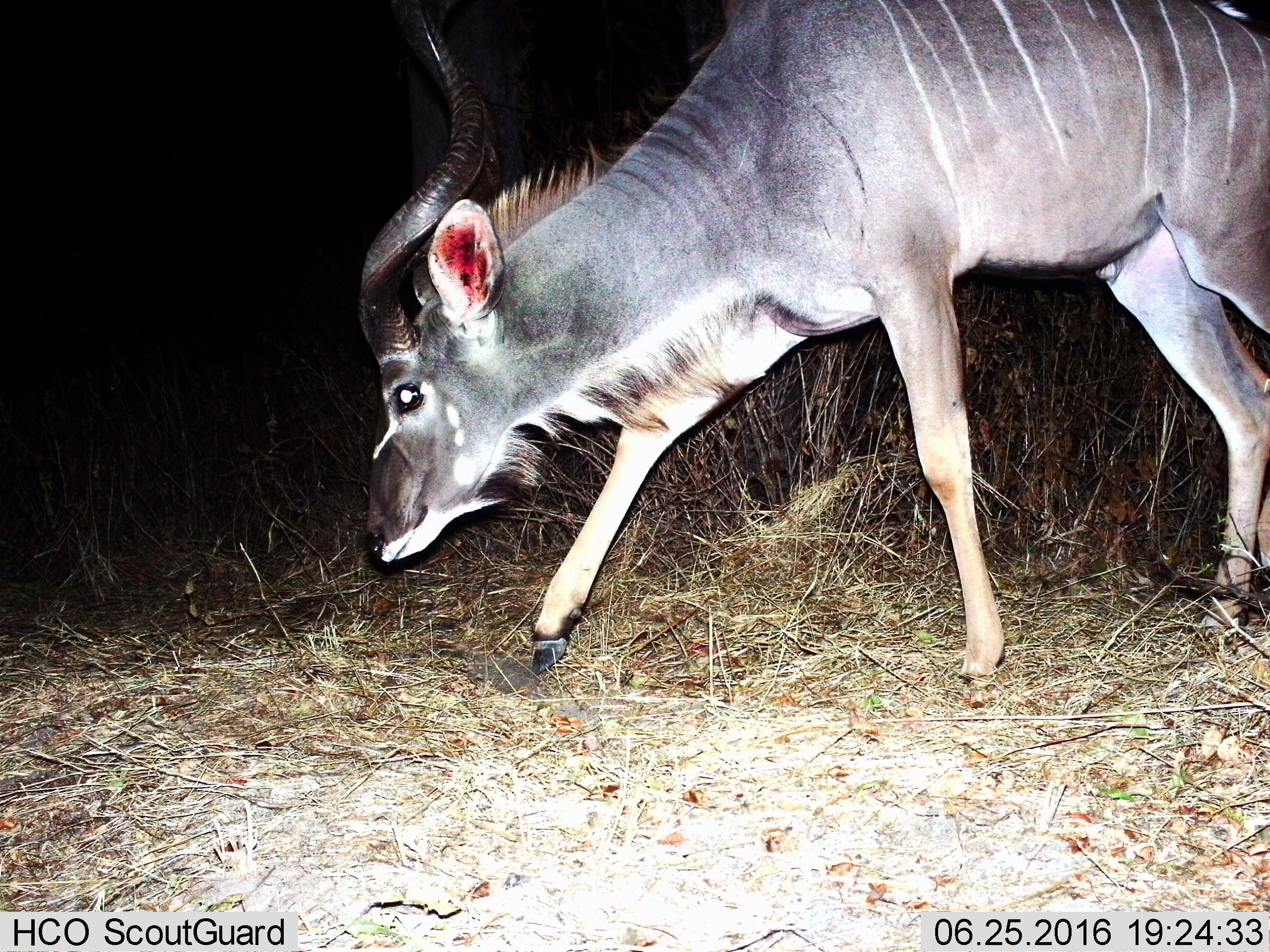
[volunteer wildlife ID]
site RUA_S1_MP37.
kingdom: Animalia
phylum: Chordata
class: Mammalia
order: Artiodactyla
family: Bovidae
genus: Tragelaphus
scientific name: Tragelaphus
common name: kudu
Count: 1.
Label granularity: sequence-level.